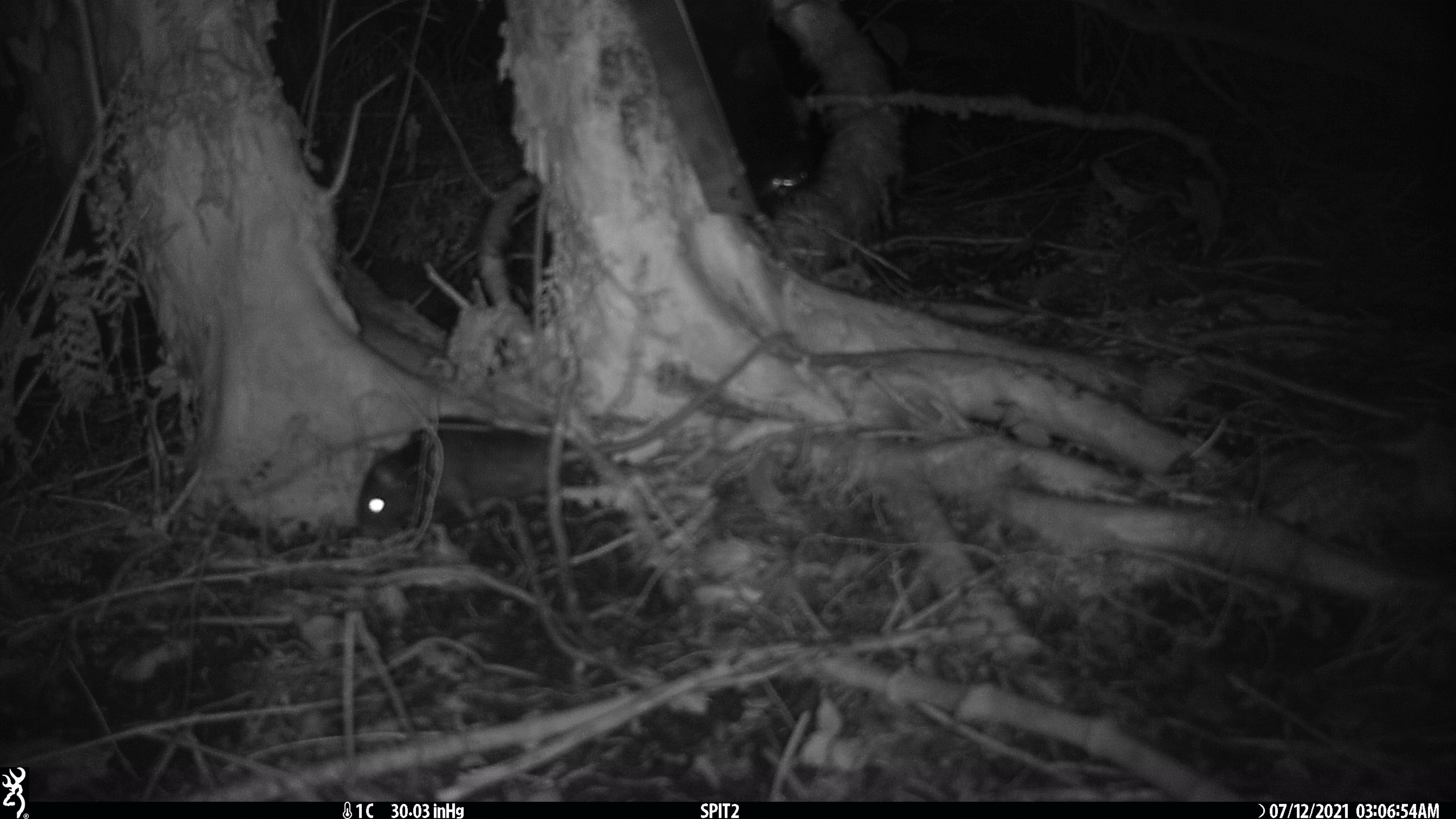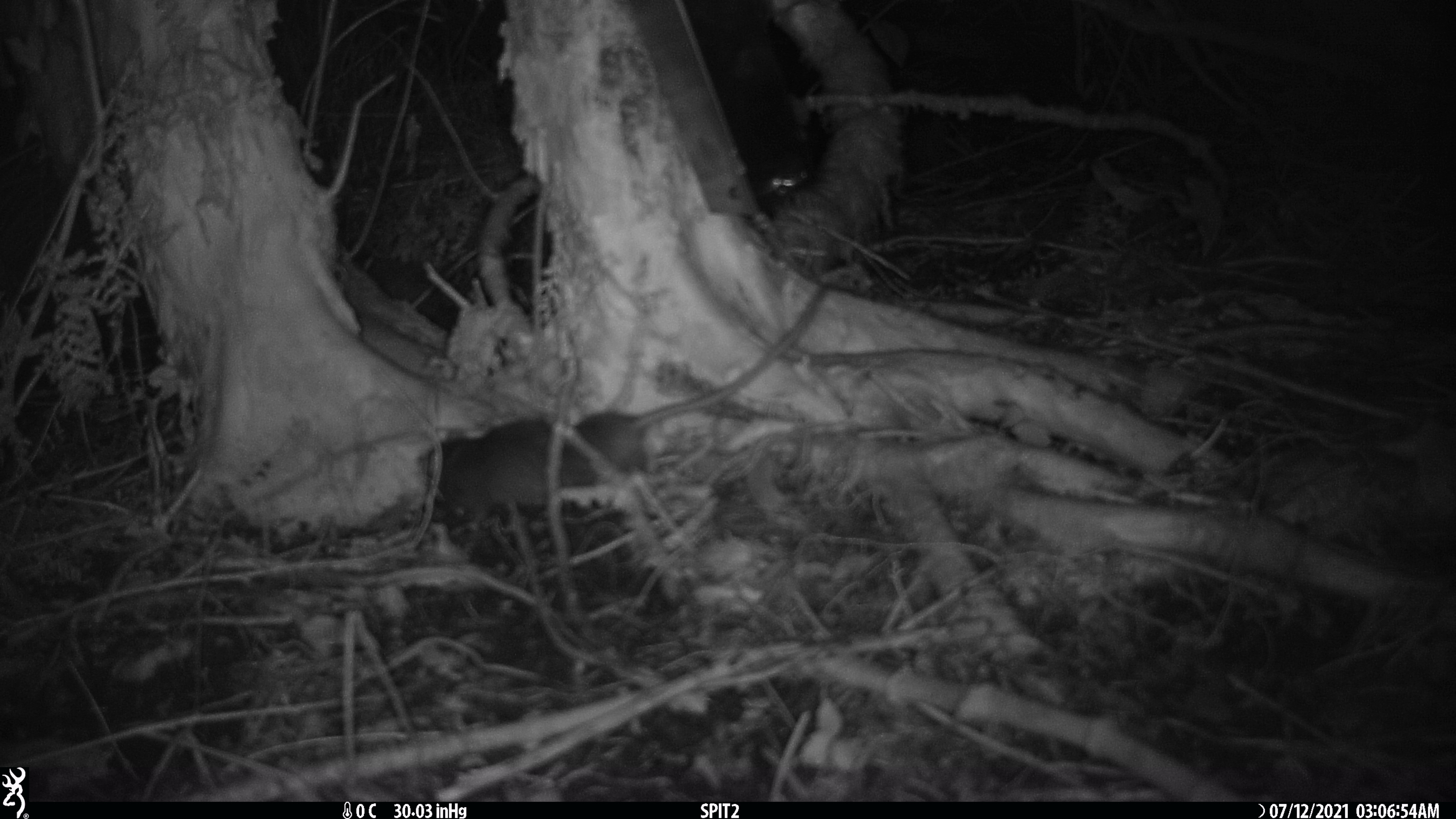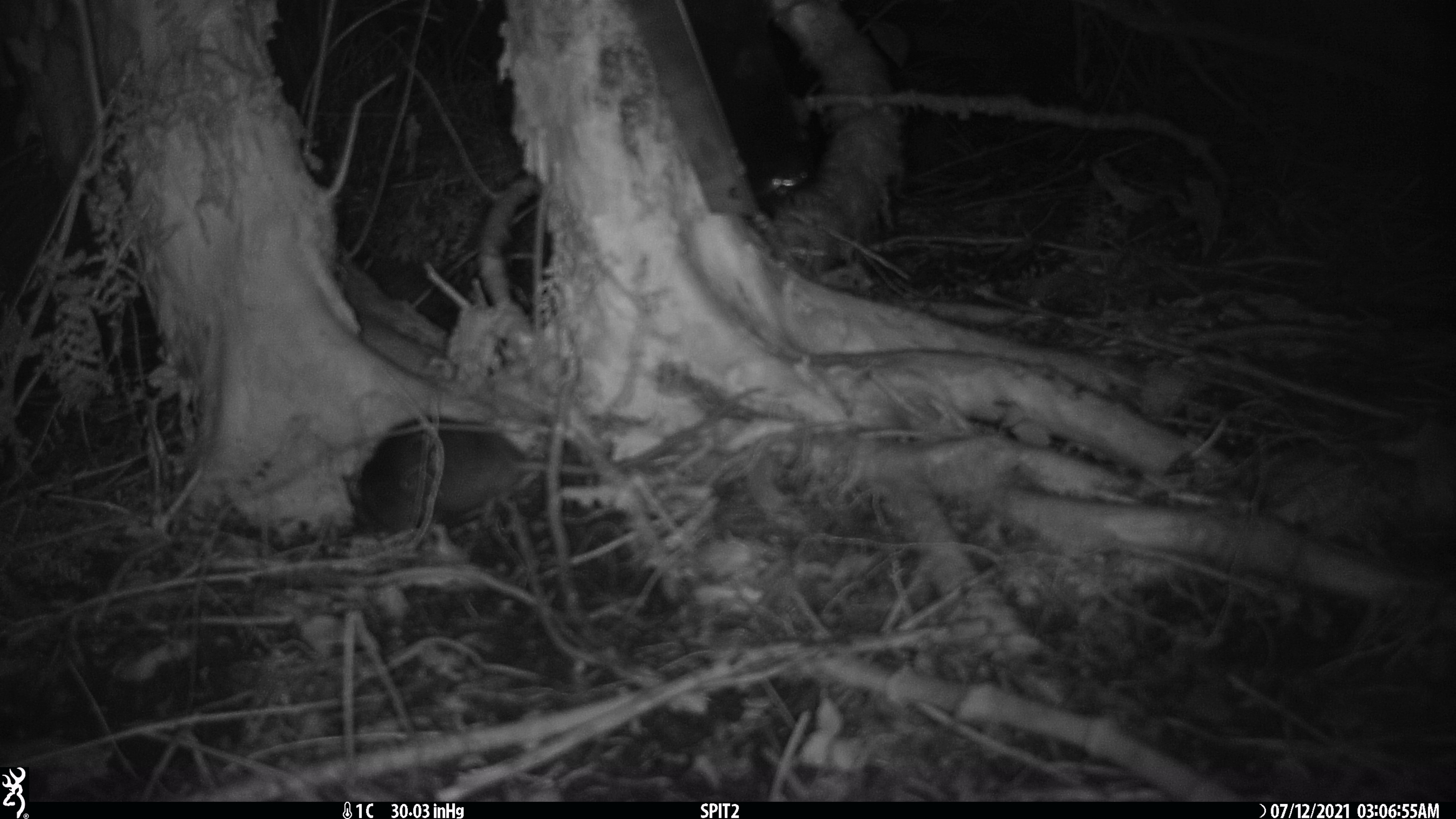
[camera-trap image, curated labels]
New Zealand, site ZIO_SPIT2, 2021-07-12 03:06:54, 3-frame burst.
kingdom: Animalia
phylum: Chordata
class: Mammalia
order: Rodentia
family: Muridae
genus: Rattus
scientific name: Rattus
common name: rat